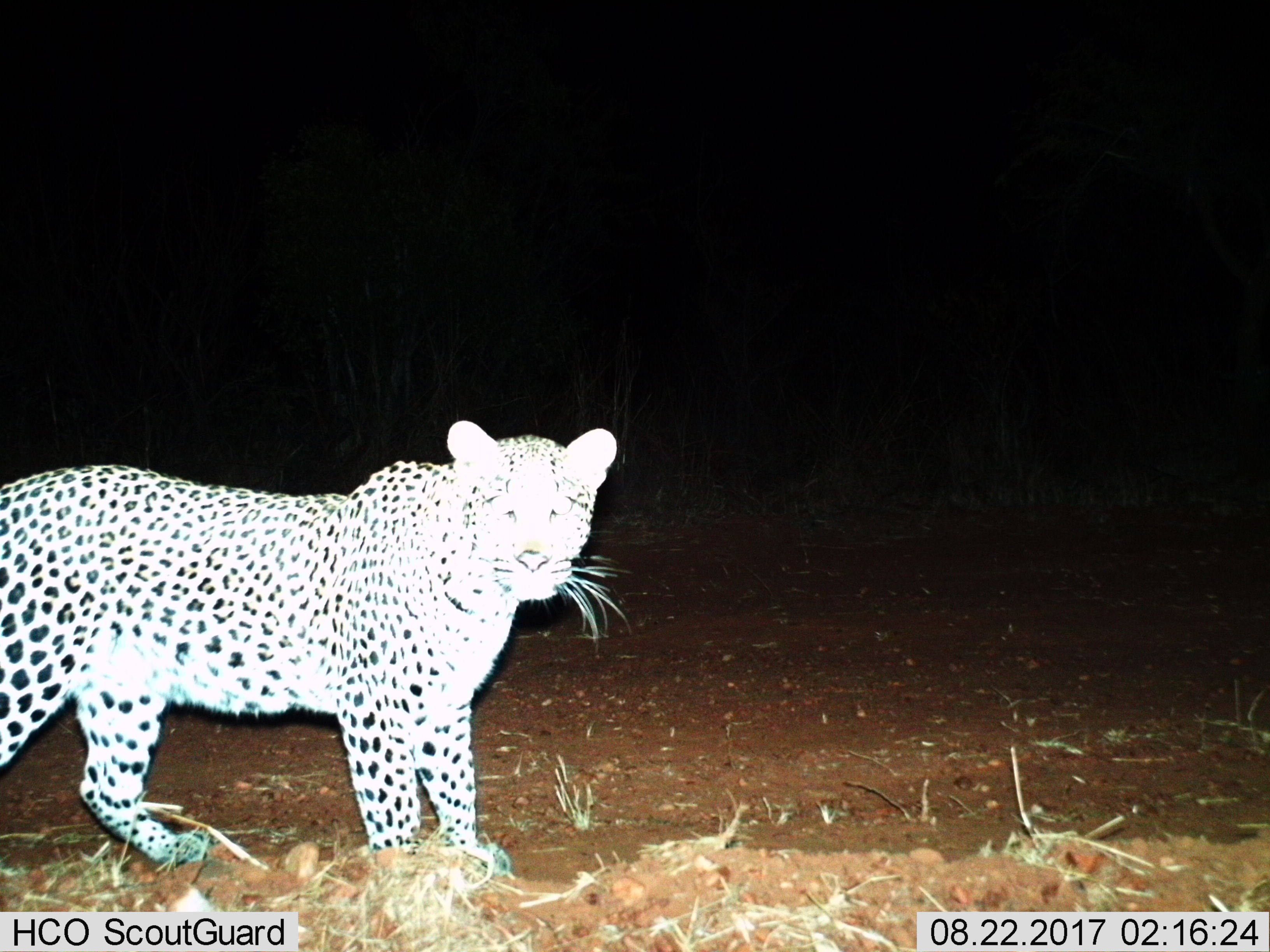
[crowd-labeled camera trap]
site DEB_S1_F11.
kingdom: Animalia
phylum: Chordata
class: Mammalia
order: Carnivora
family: Felidae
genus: Panthera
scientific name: Panthera pardus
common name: leopard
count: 1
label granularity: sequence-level